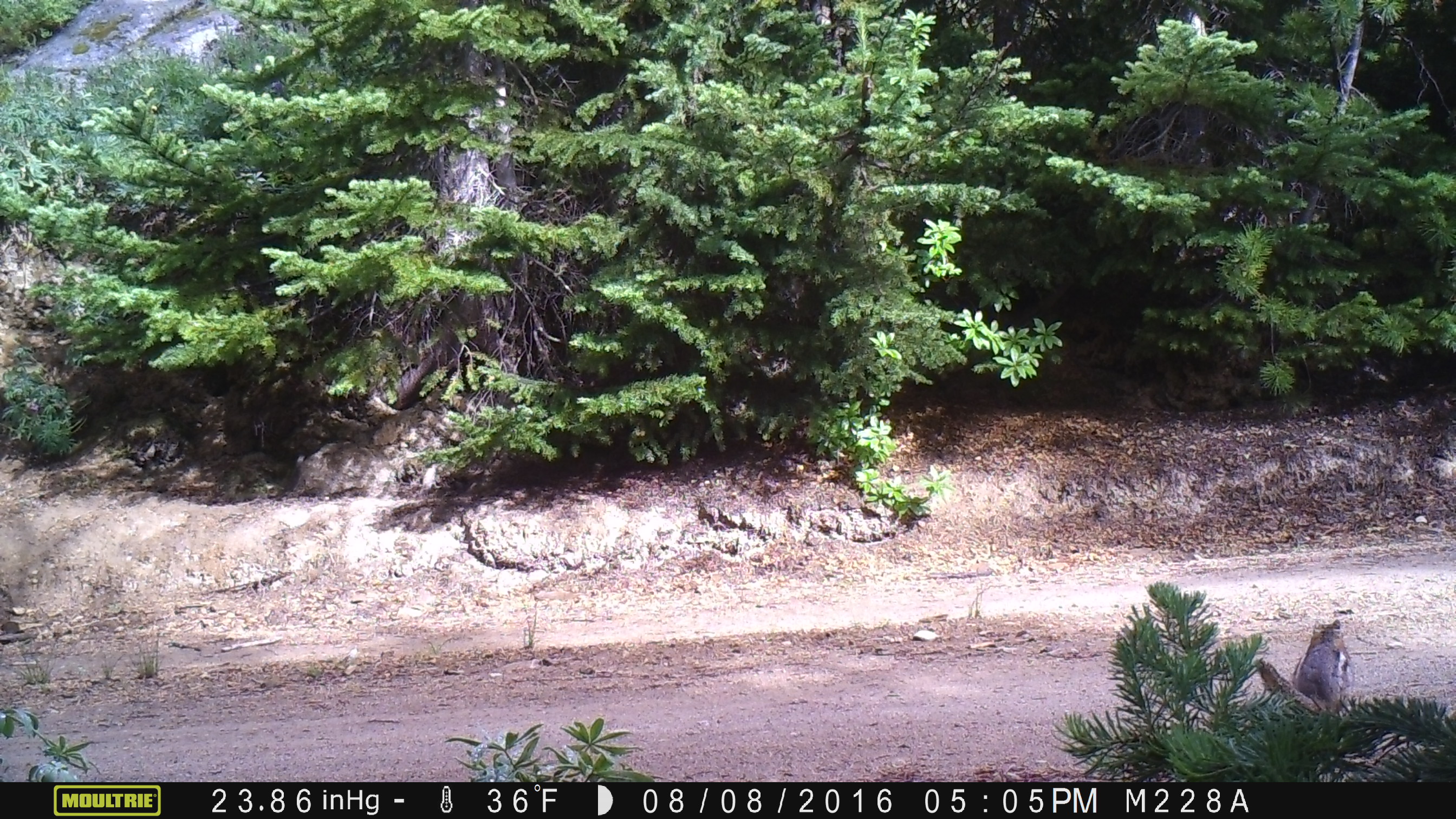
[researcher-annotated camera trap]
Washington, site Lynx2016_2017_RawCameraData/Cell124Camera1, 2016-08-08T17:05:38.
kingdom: Animalia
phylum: Chordata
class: Mammalia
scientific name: Mammalia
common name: small mammal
Small mammal (Mammalia). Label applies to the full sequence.